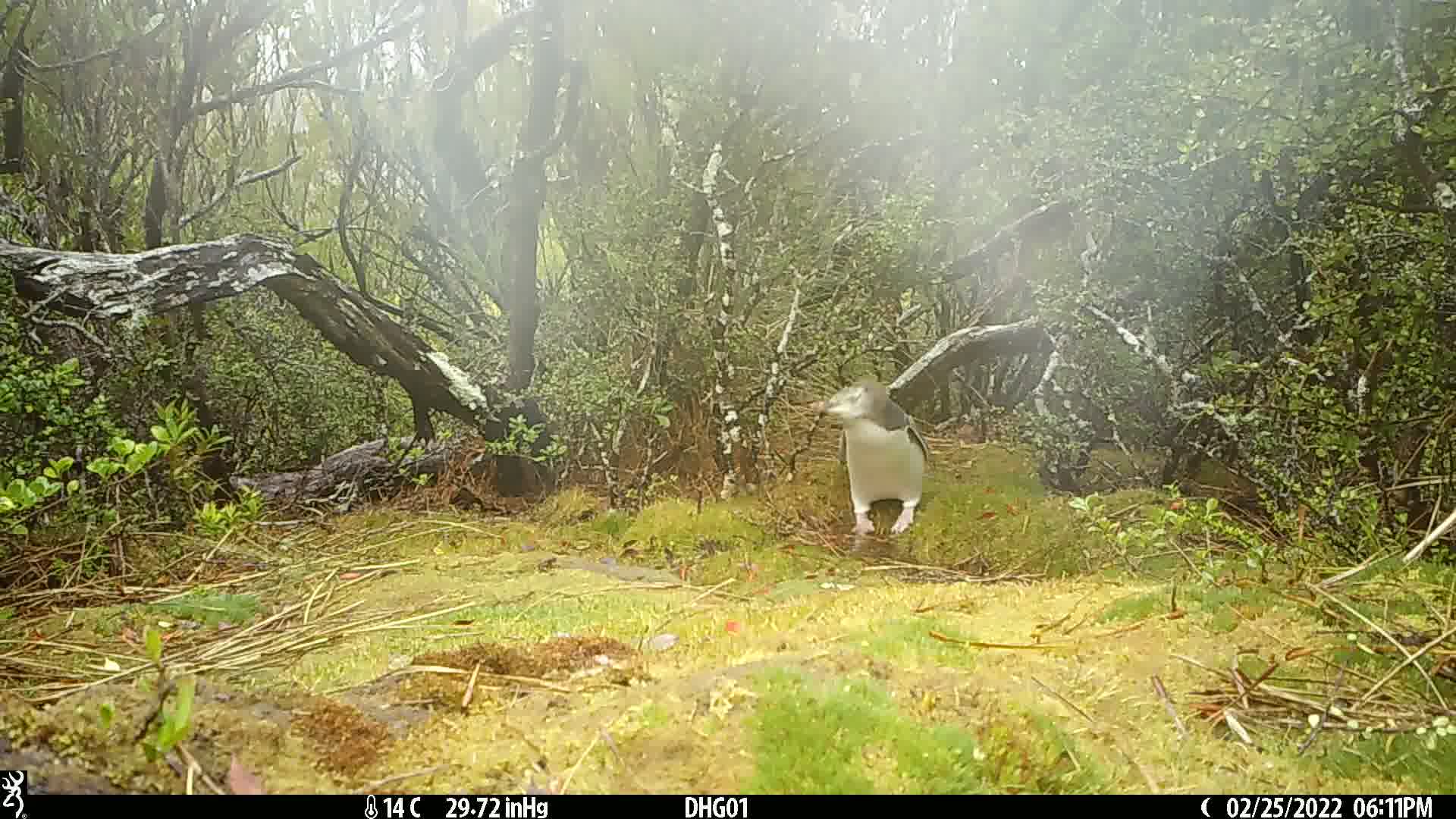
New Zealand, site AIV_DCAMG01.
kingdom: Animalia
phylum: Chordata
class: Aves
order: Sphenisciformes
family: Spheniscidae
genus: Megadyptes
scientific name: Megadyptes antipodes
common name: yellow-eyed penguin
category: yellow eyed penguin